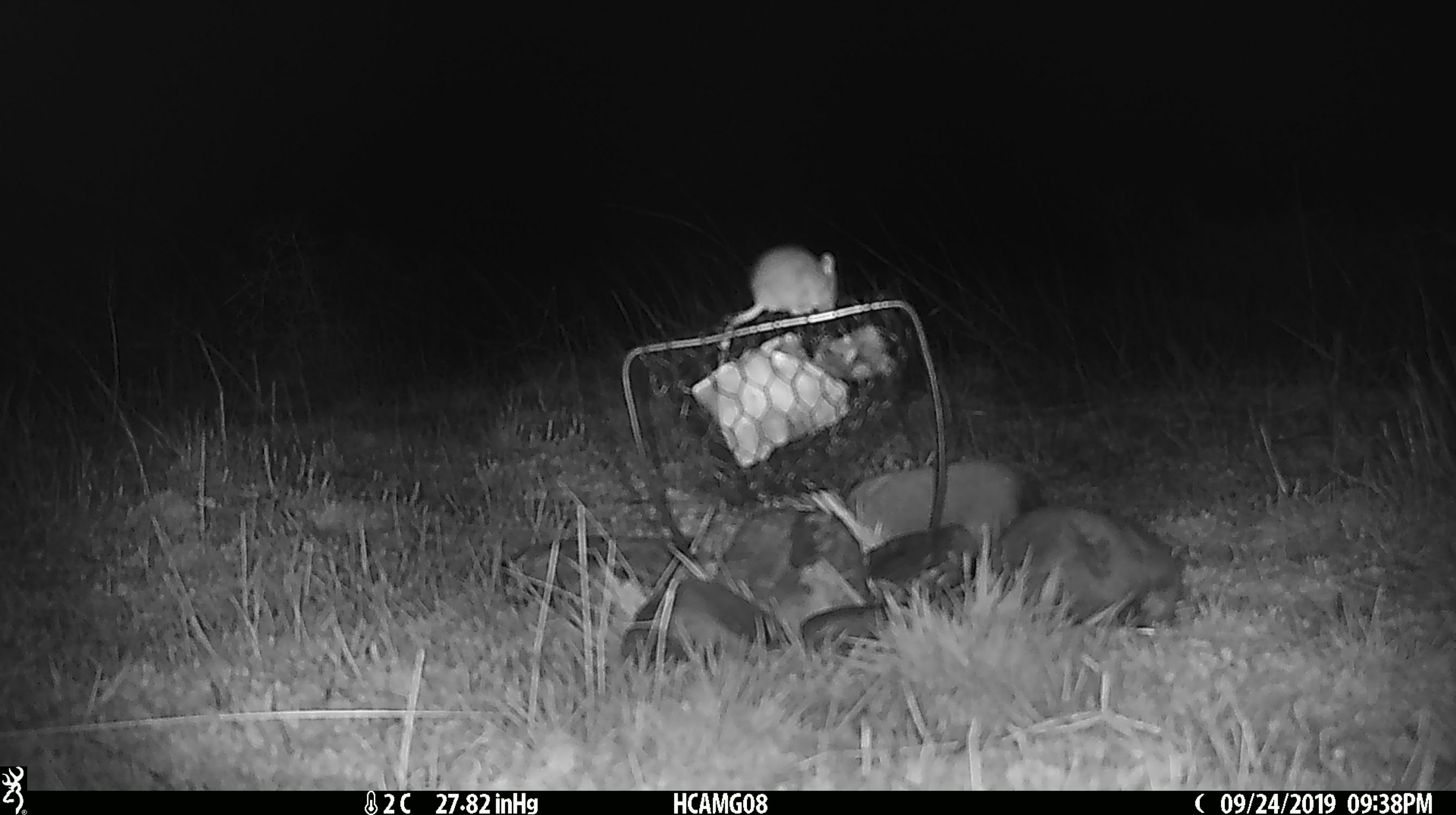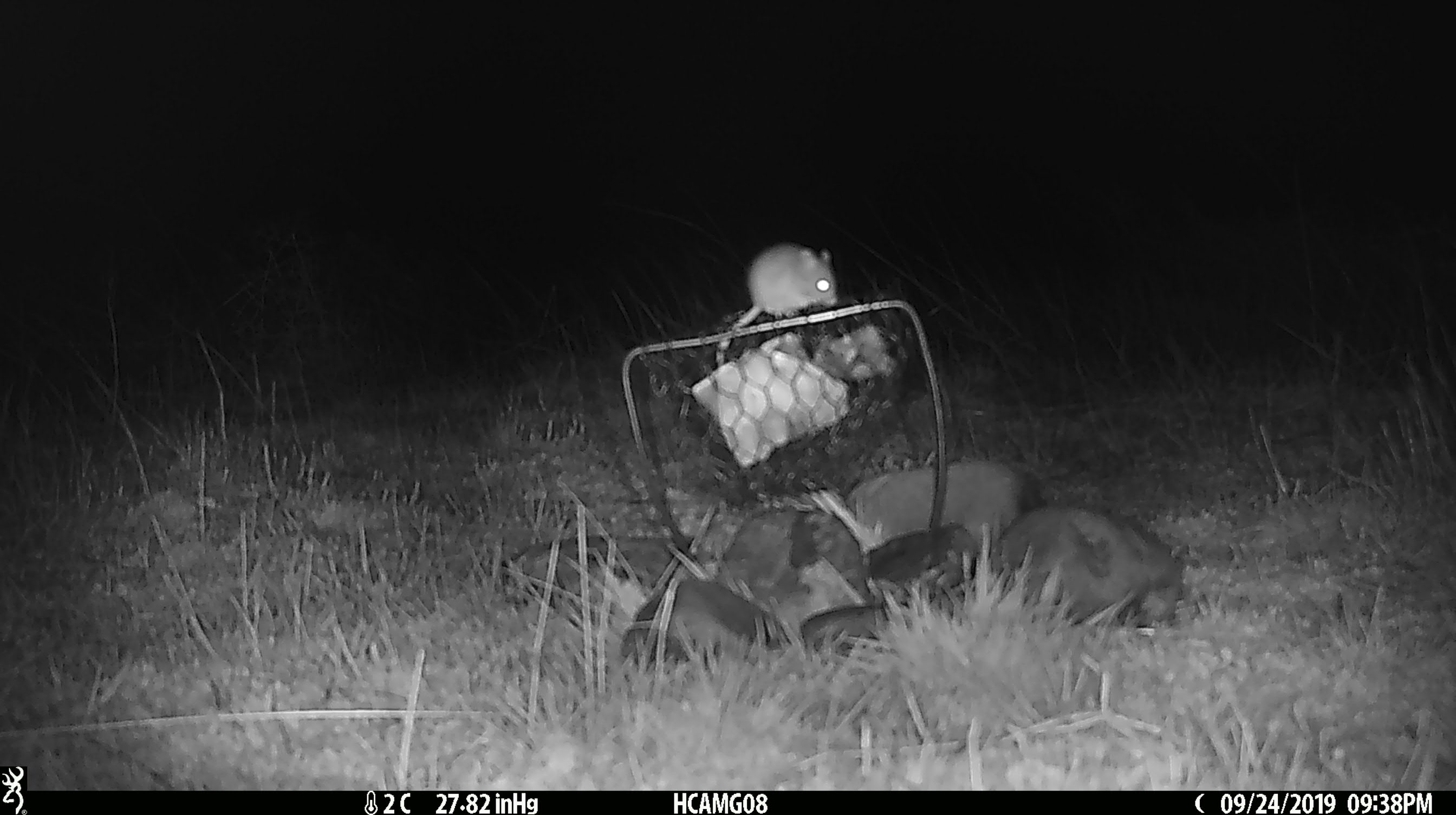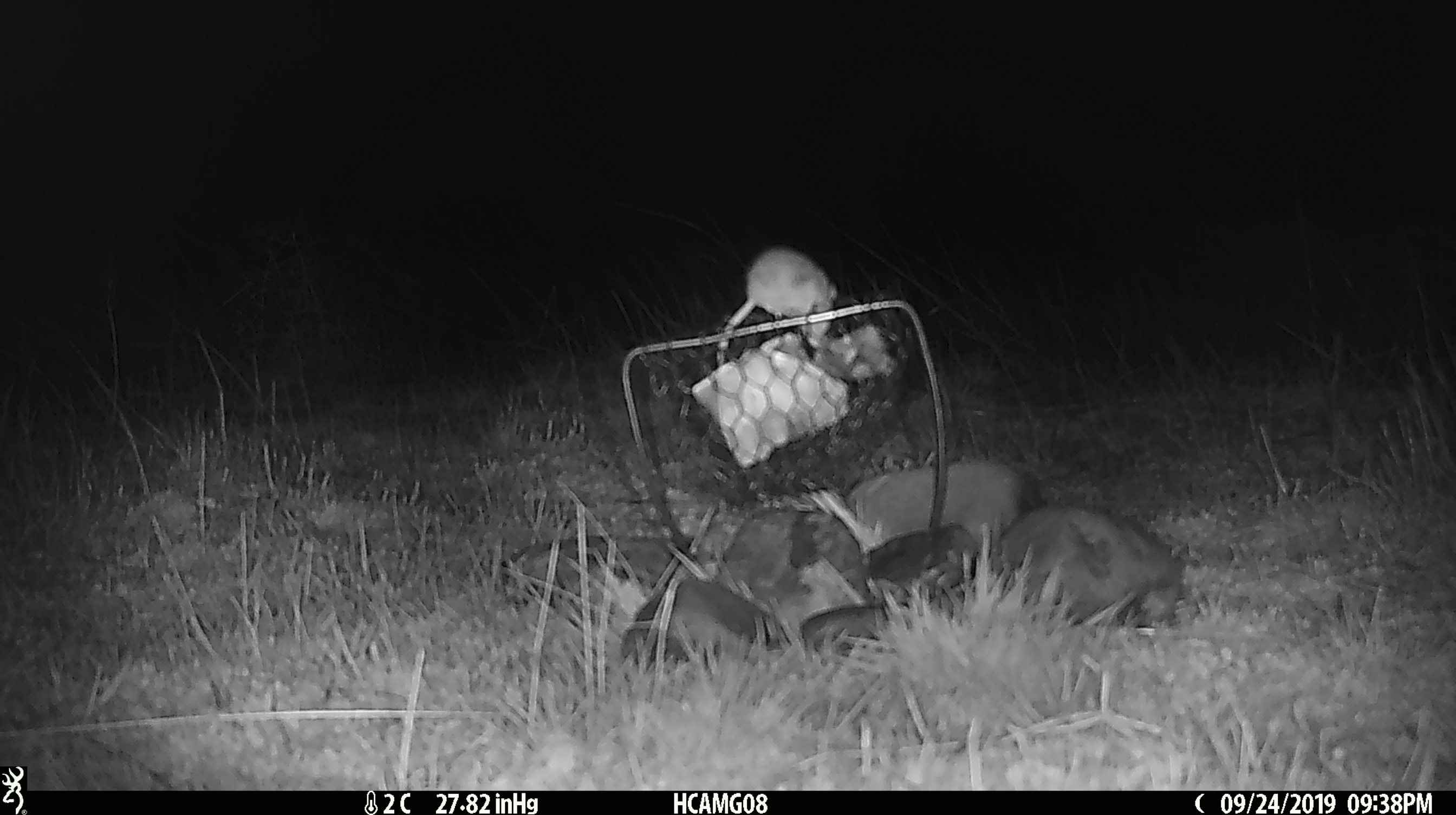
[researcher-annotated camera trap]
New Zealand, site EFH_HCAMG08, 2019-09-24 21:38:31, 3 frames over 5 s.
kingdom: Animalia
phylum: Chordata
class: Mammalia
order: Rodentia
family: Muridae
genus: Mus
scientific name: Mus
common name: mouse